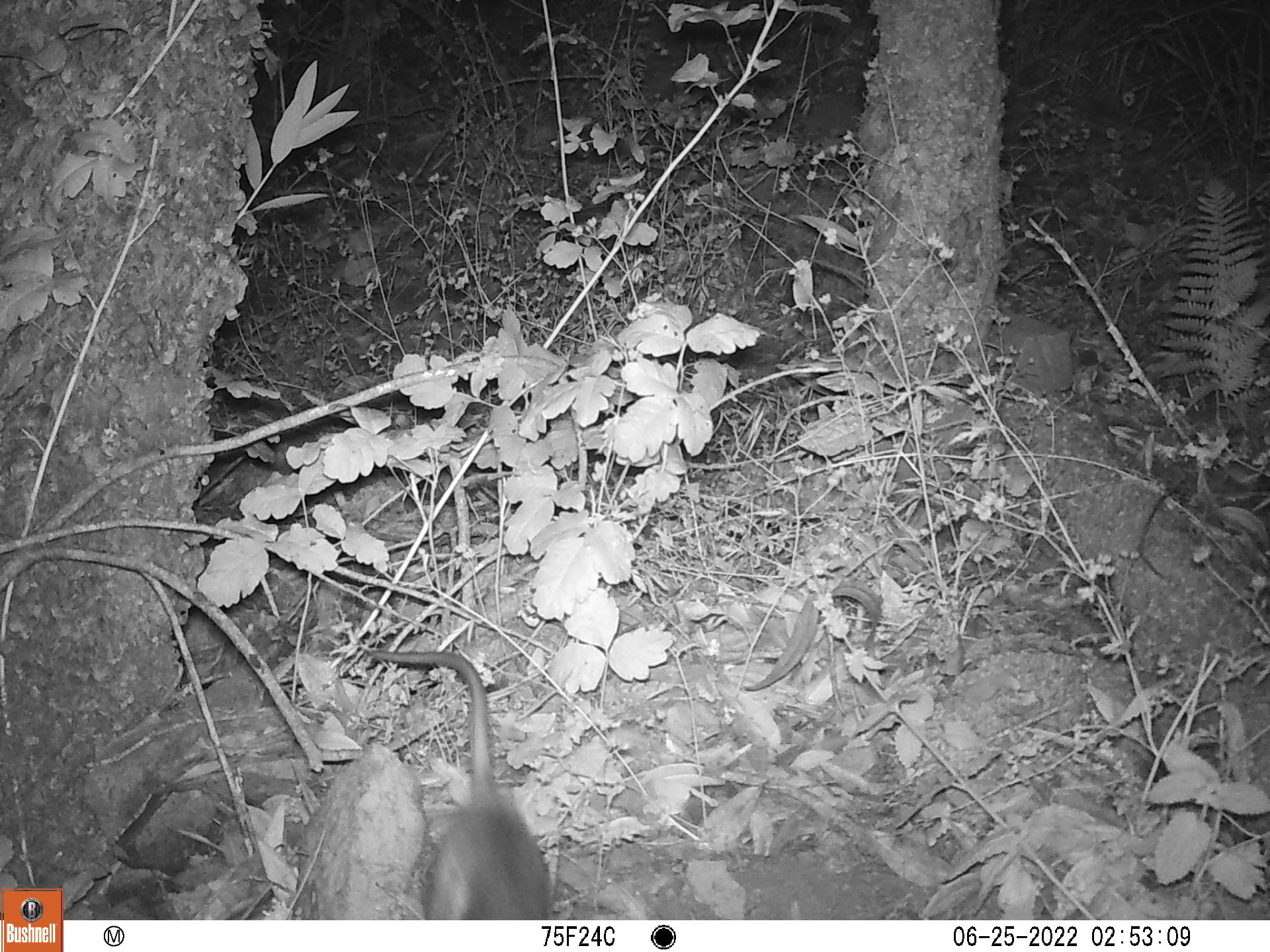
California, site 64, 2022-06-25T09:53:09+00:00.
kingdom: Animalia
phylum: Chordata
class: Mammalia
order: Rodentia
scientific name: Rodentia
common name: mouse or rat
Mouse or rat (Rodentia).